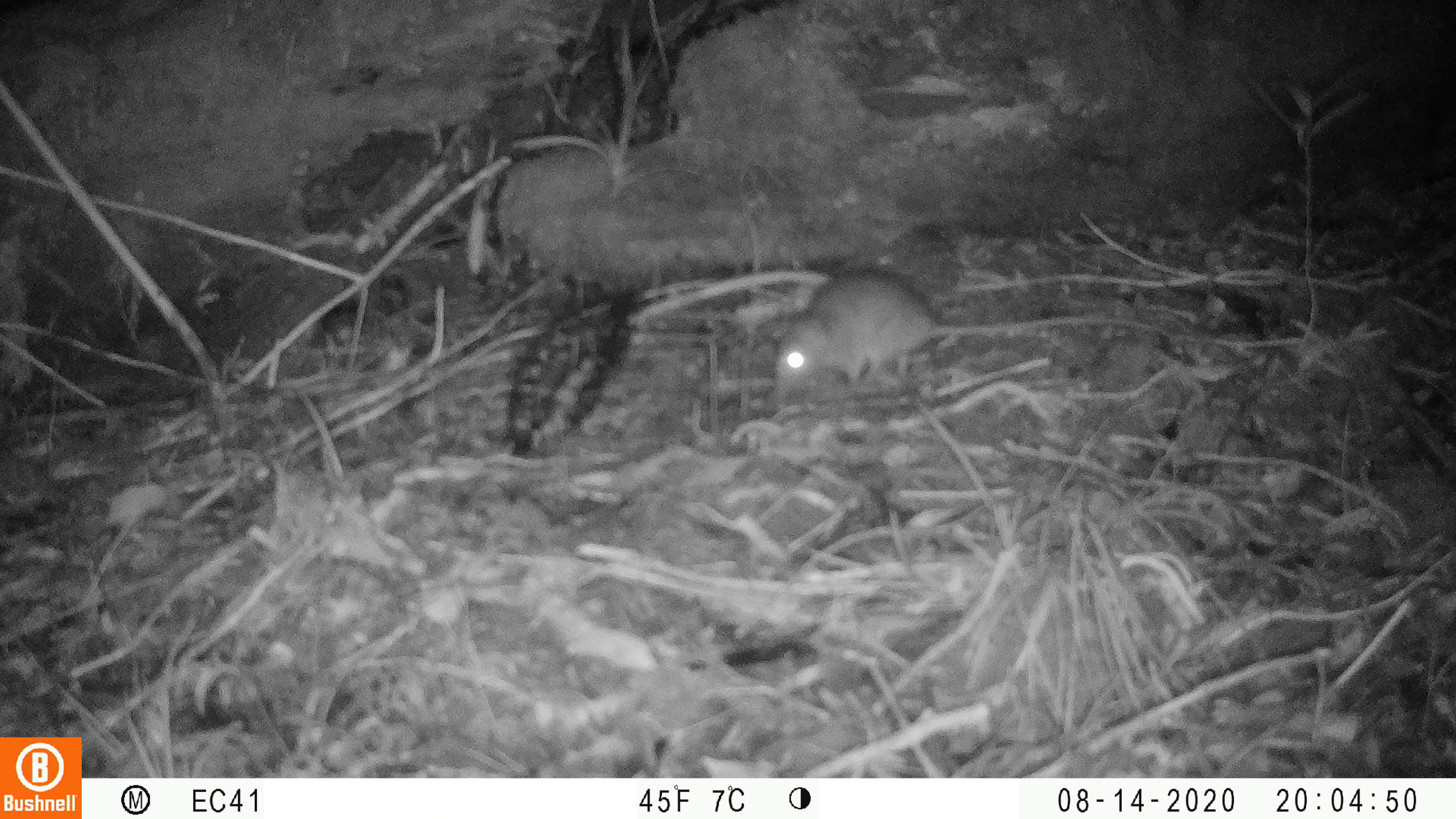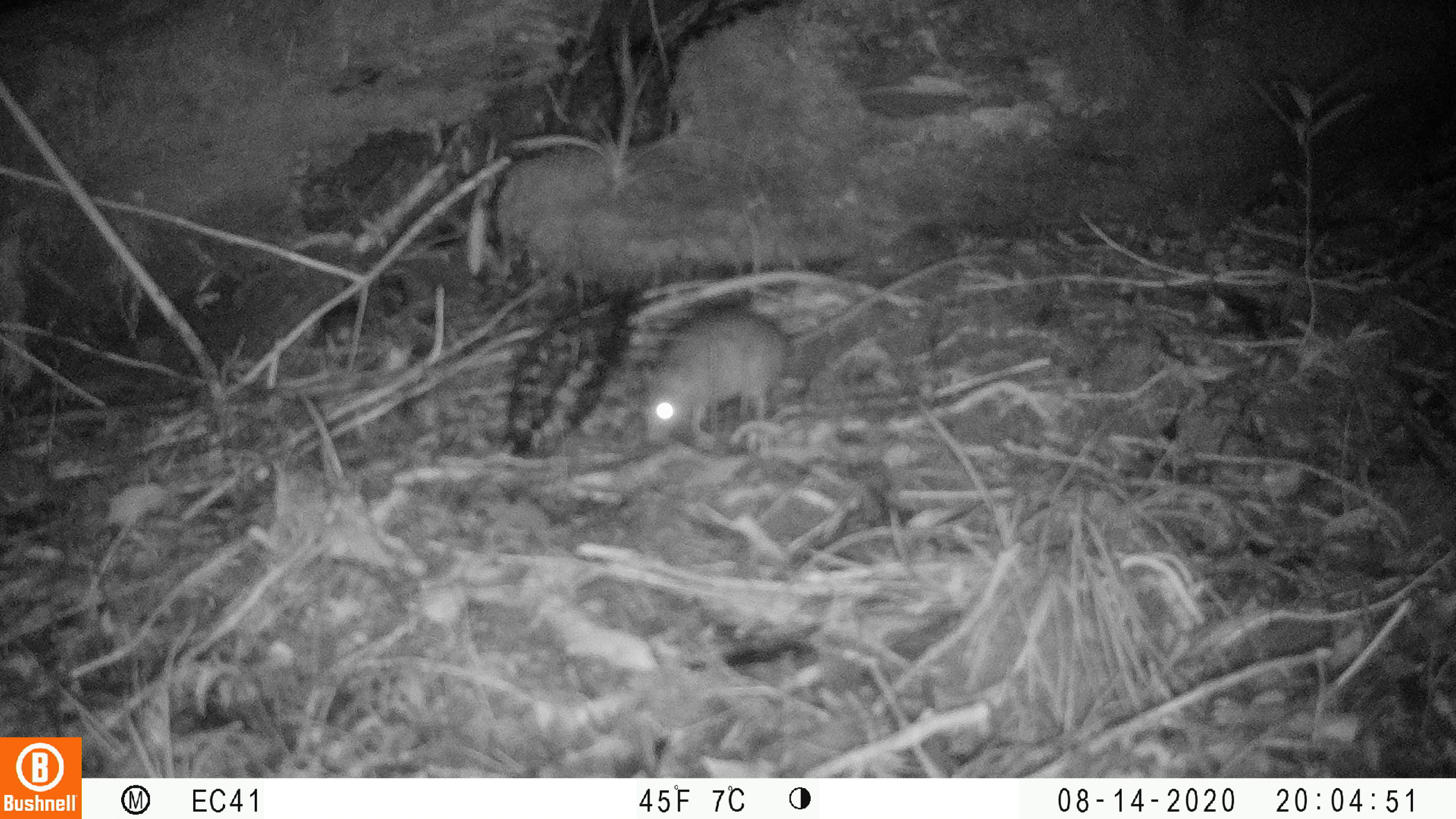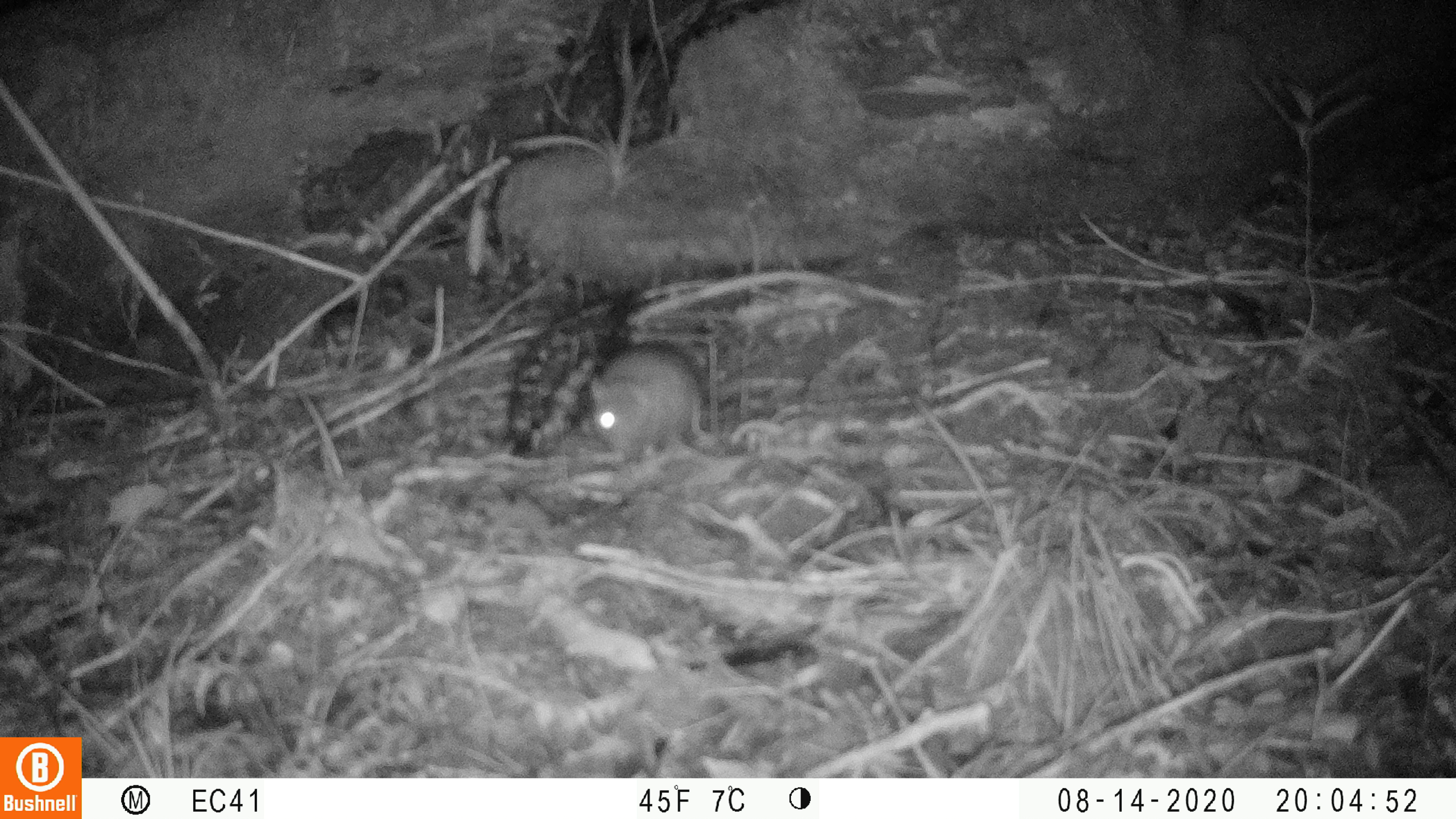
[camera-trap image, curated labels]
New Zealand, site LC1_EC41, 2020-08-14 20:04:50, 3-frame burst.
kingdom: Animalia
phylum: Chordata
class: Mammalia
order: Rodentia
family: Muridae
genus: Rattus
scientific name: Rattus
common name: rat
Rat (Rattus).